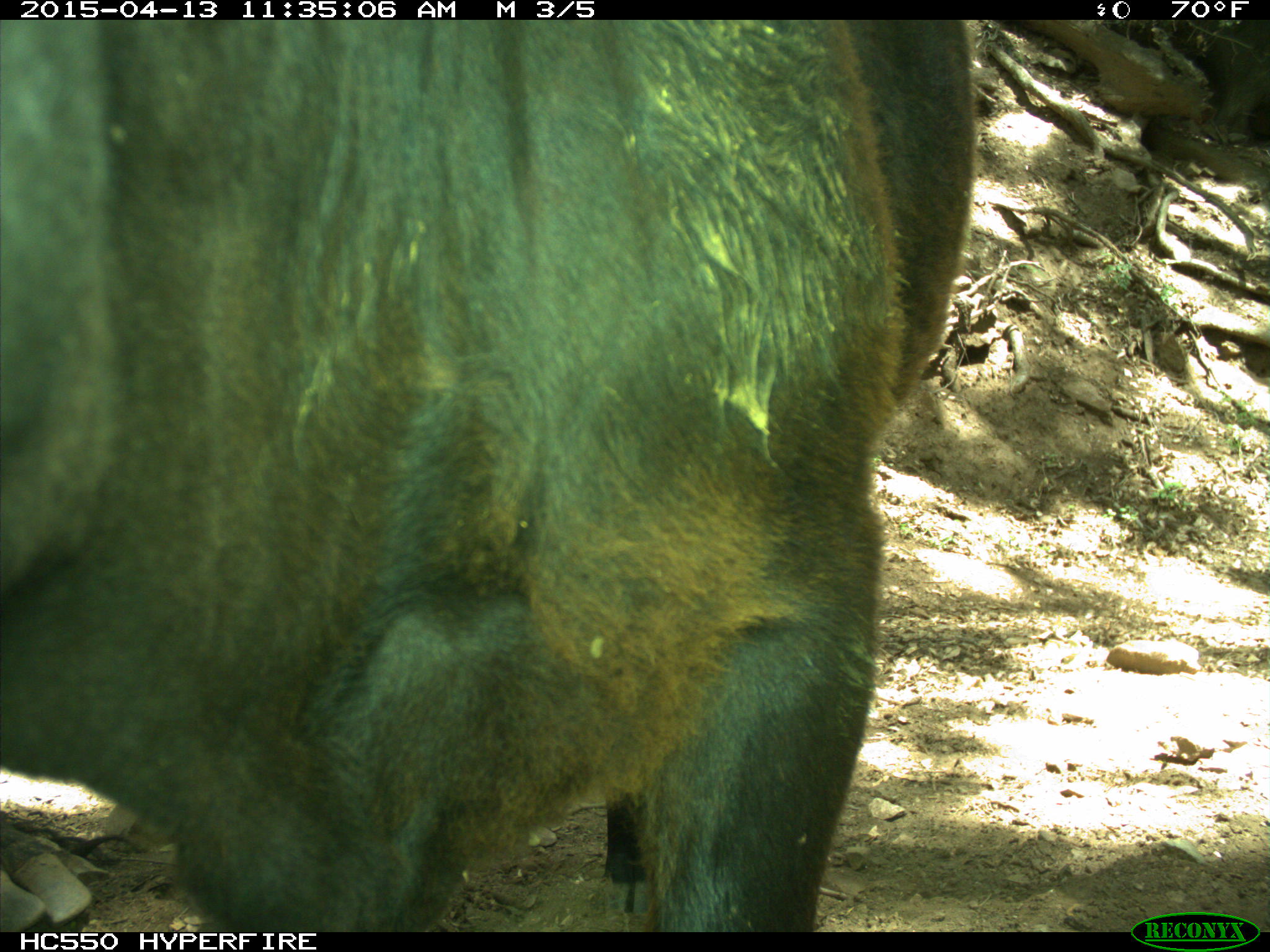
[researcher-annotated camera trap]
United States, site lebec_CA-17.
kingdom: Animalia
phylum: Chordata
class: Mammalia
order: Artiodactyla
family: Bovidae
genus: Bos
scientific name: Bos taurus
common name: domestic cow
Bos taurus (domestic cow).